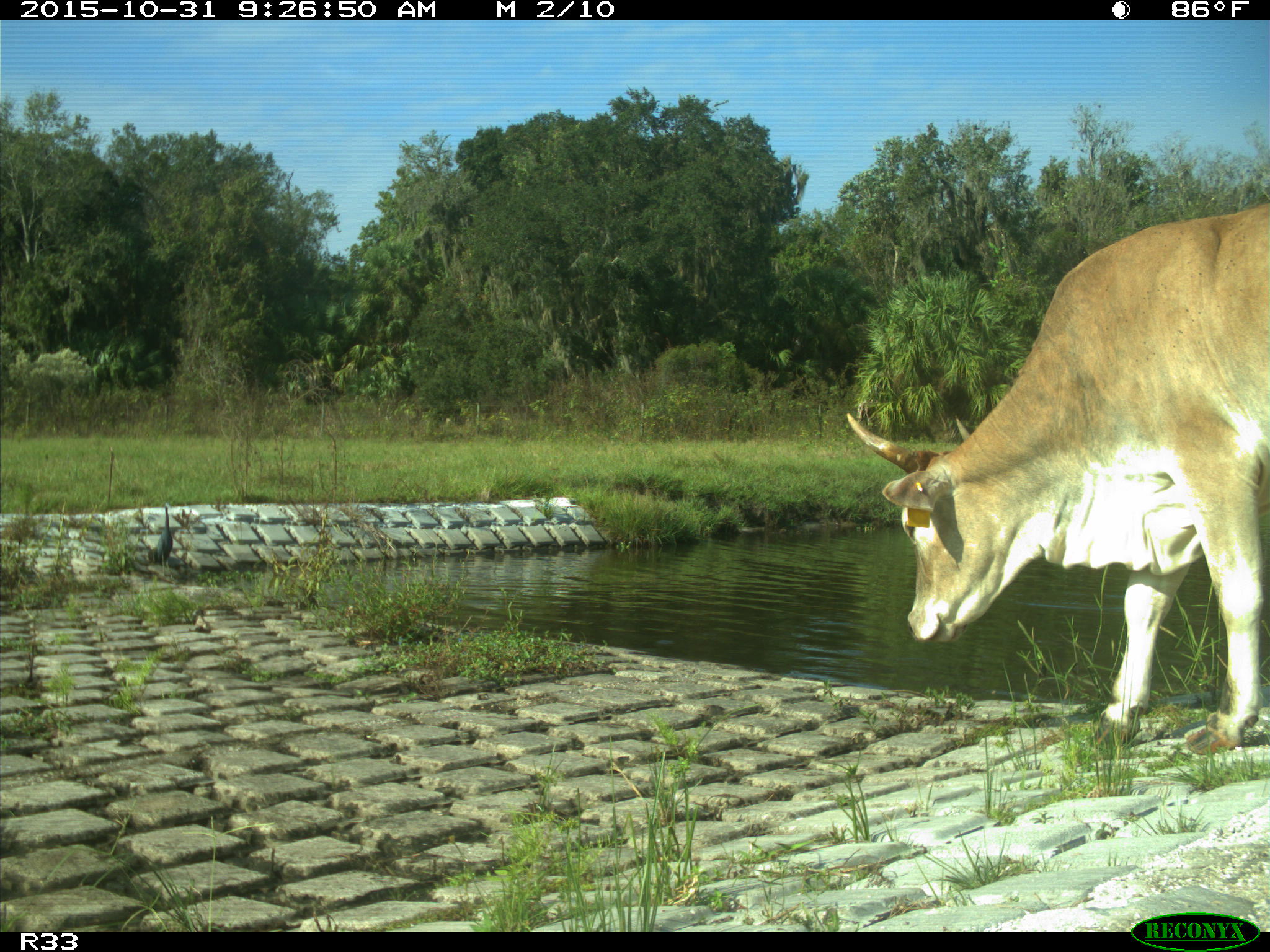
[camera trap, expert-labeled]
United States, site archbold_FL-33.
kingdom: Animalia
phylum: Chordata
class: Mammalia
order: Artiodactyla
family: Bovidae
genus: Bos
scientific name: Bos taurus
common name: domestic cow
Bos taurus (domestic cow).